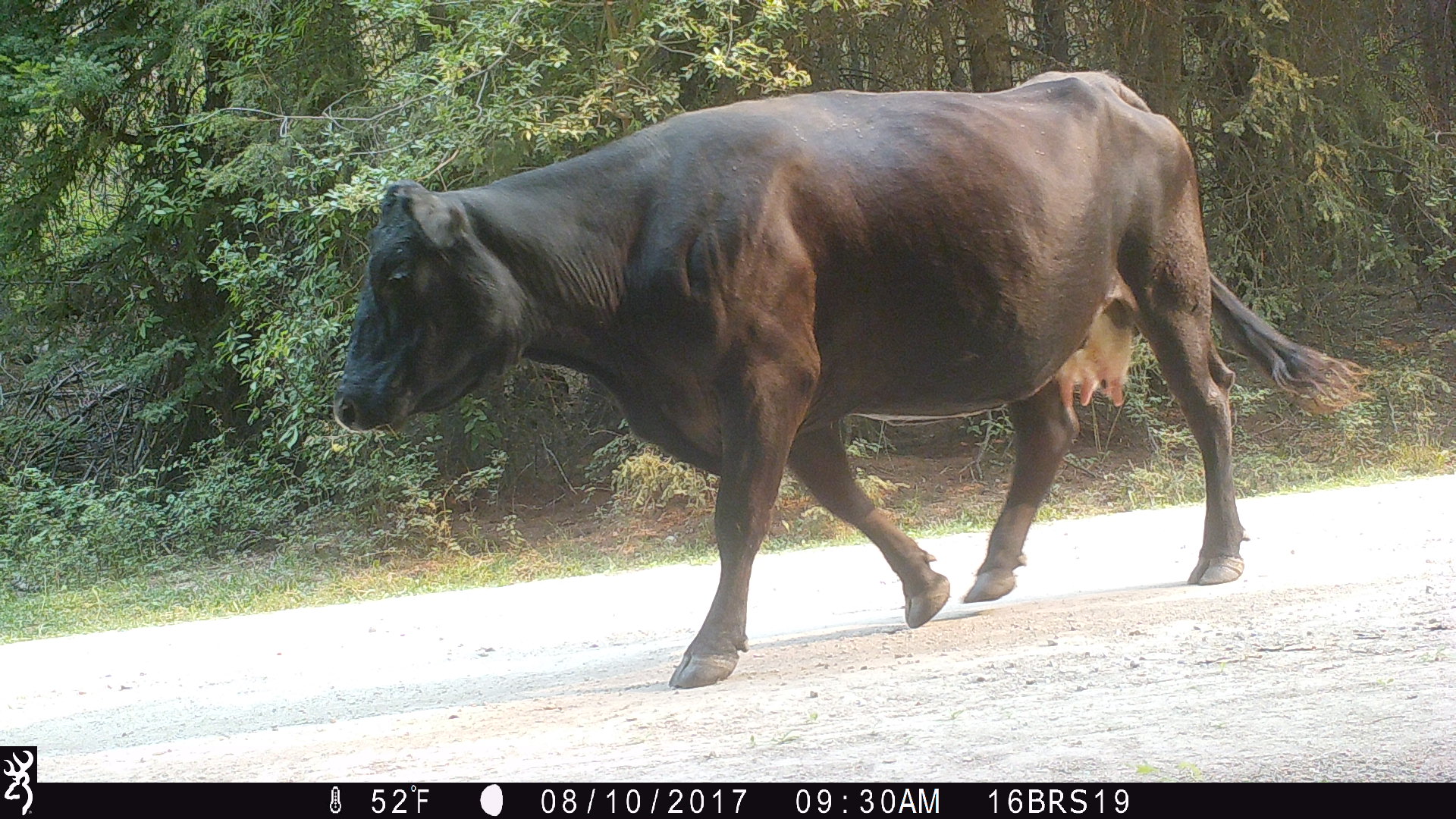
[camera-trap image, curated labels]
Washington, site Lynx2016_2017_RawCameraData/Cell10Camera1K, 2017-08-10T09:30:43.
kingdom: Animalia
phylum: Chordata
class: Mammalia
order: Artiodactyla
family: Bovidae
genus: Bos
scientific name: Bos taurus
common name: domestic cattle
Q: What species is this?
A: Domestic cattle (Bos taurus).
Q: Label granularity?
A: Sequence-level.